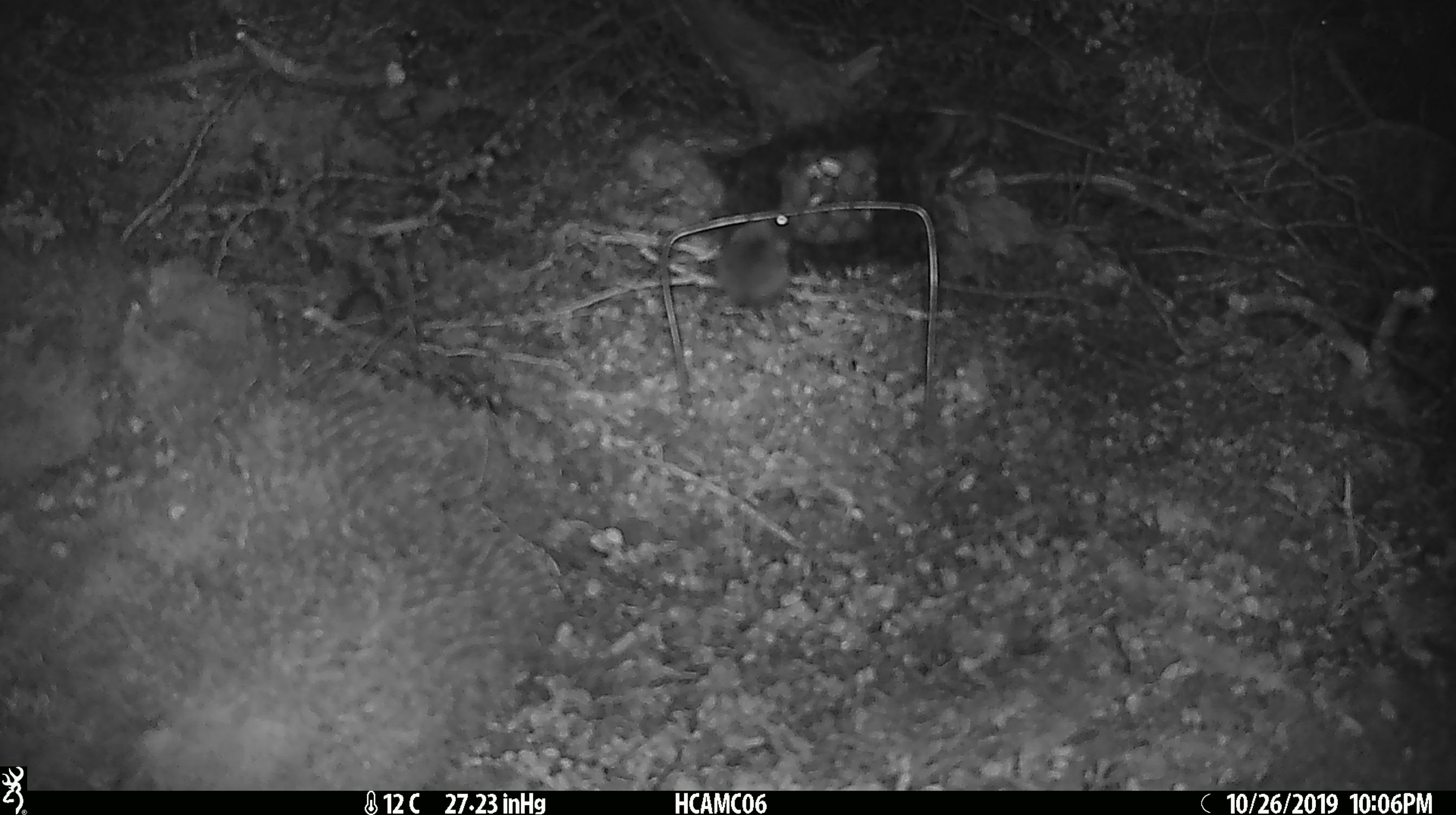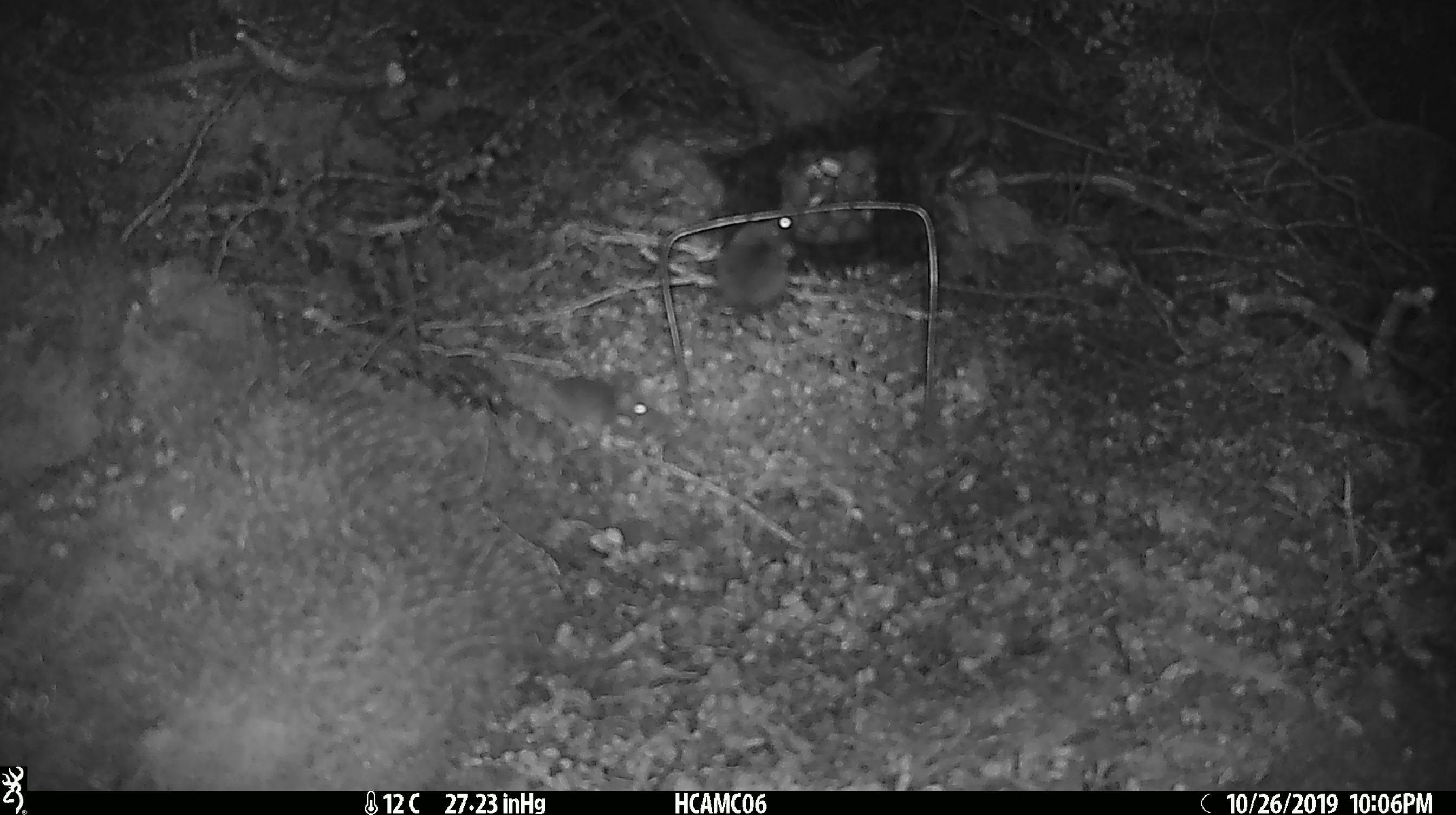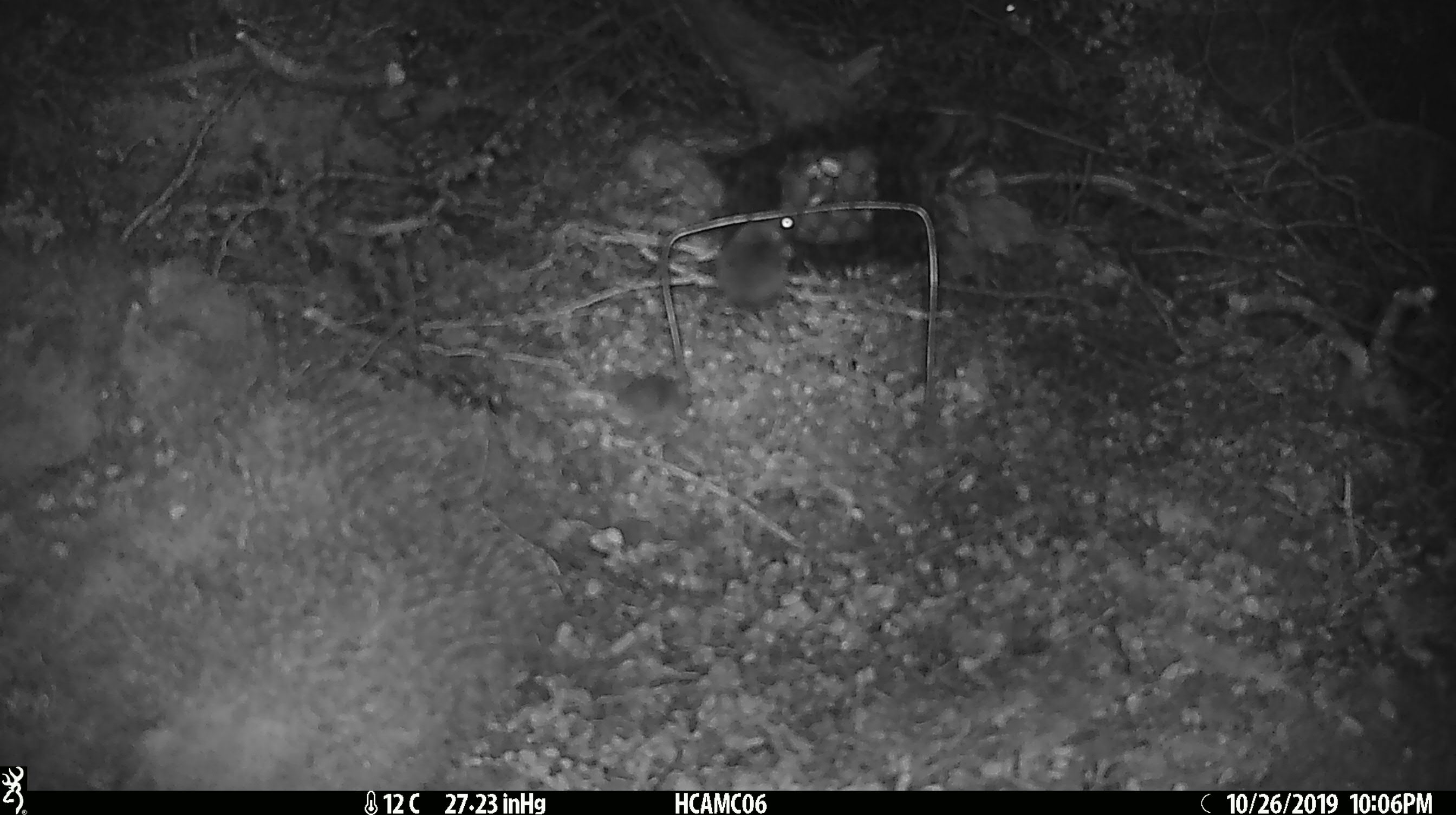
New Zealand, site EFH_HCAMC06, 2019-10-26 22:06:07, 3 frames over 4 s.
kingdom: Animalia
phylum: Chordata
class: Mammalia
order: Rodentia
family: Muridae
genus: Mus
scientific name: Mus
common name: mouse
Mouse (Mus).